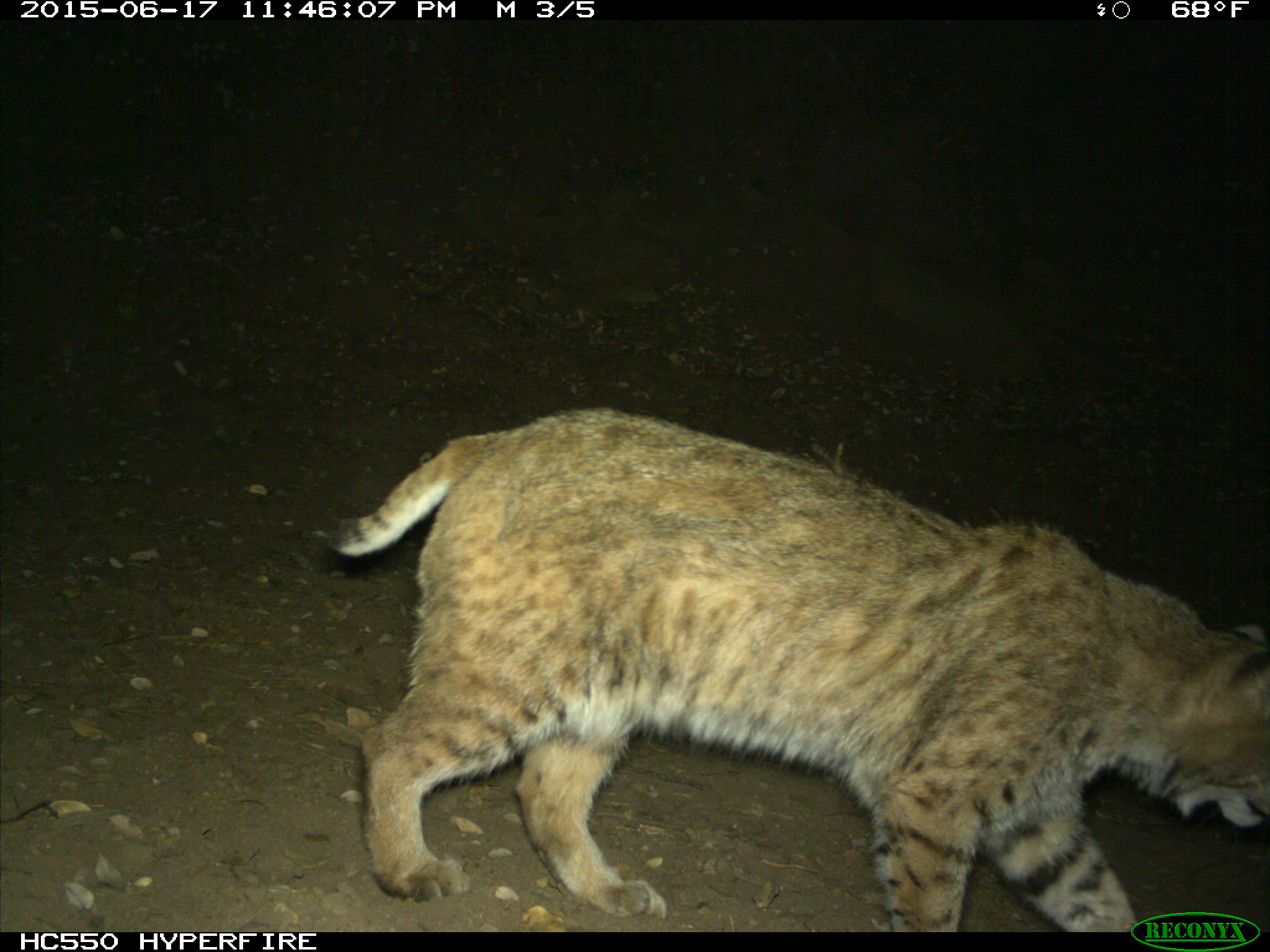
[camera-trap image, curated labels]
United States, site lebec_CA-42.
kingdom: Animalia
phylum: Chordata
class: Mammalia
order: Carnivora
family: Felidae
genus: Lynx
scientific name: Lynx rufus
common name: bobcat